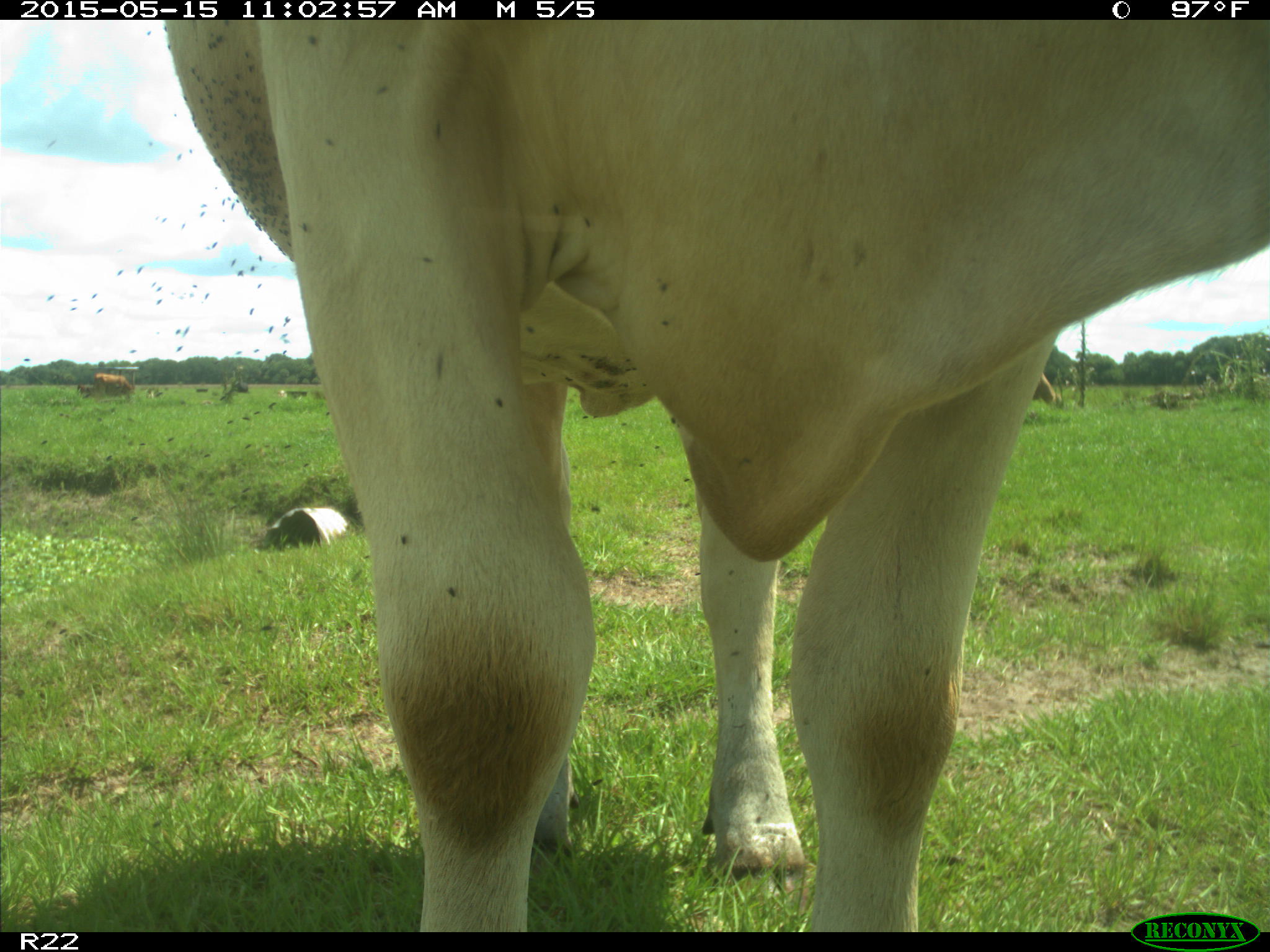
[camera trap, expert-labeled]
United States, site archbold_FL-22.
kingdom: Animalia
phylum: Chordata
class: Mammalia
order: Artiodactyla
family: Bovidae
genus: Bos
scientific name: Bos taurus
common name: domestic cow